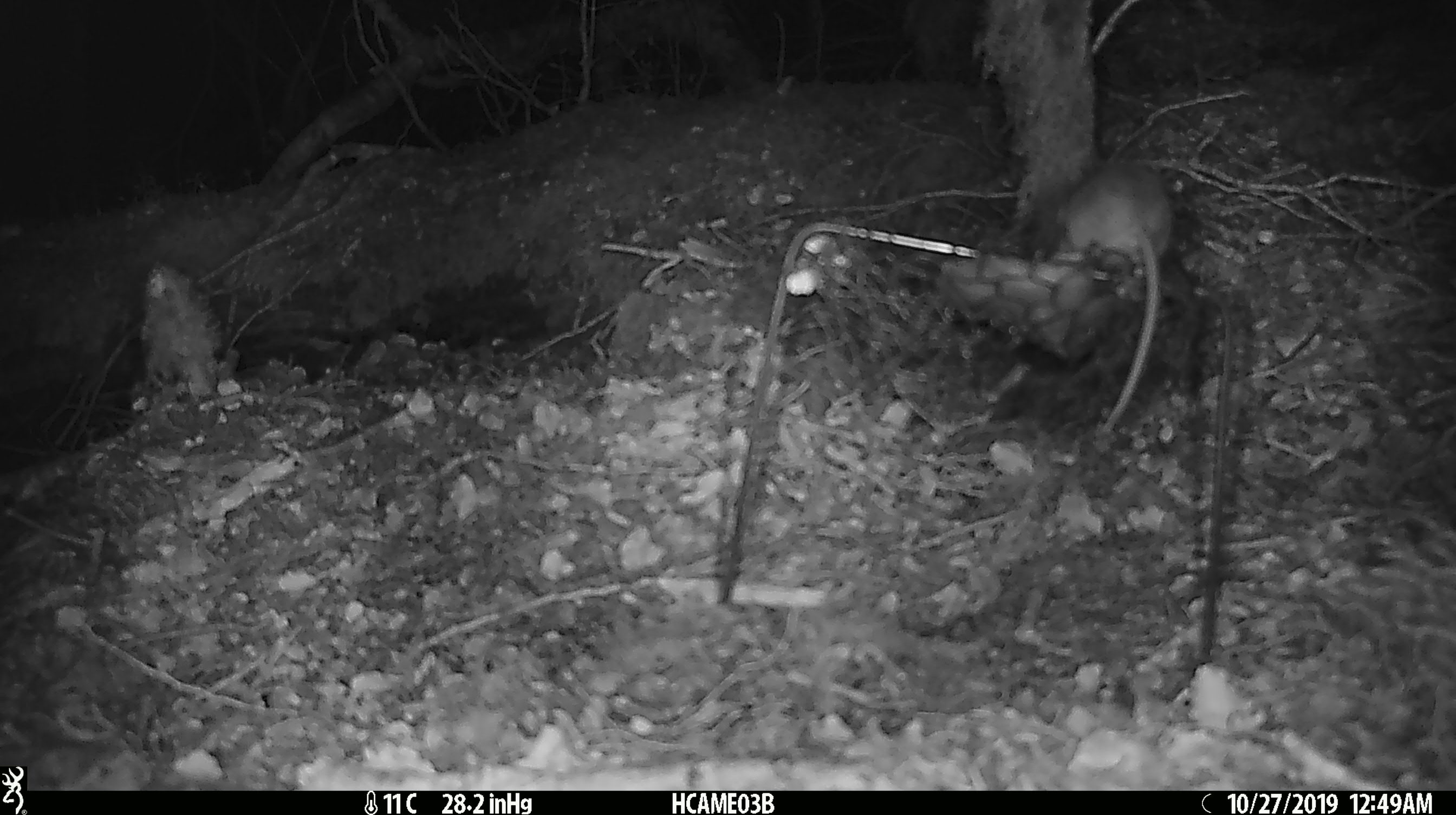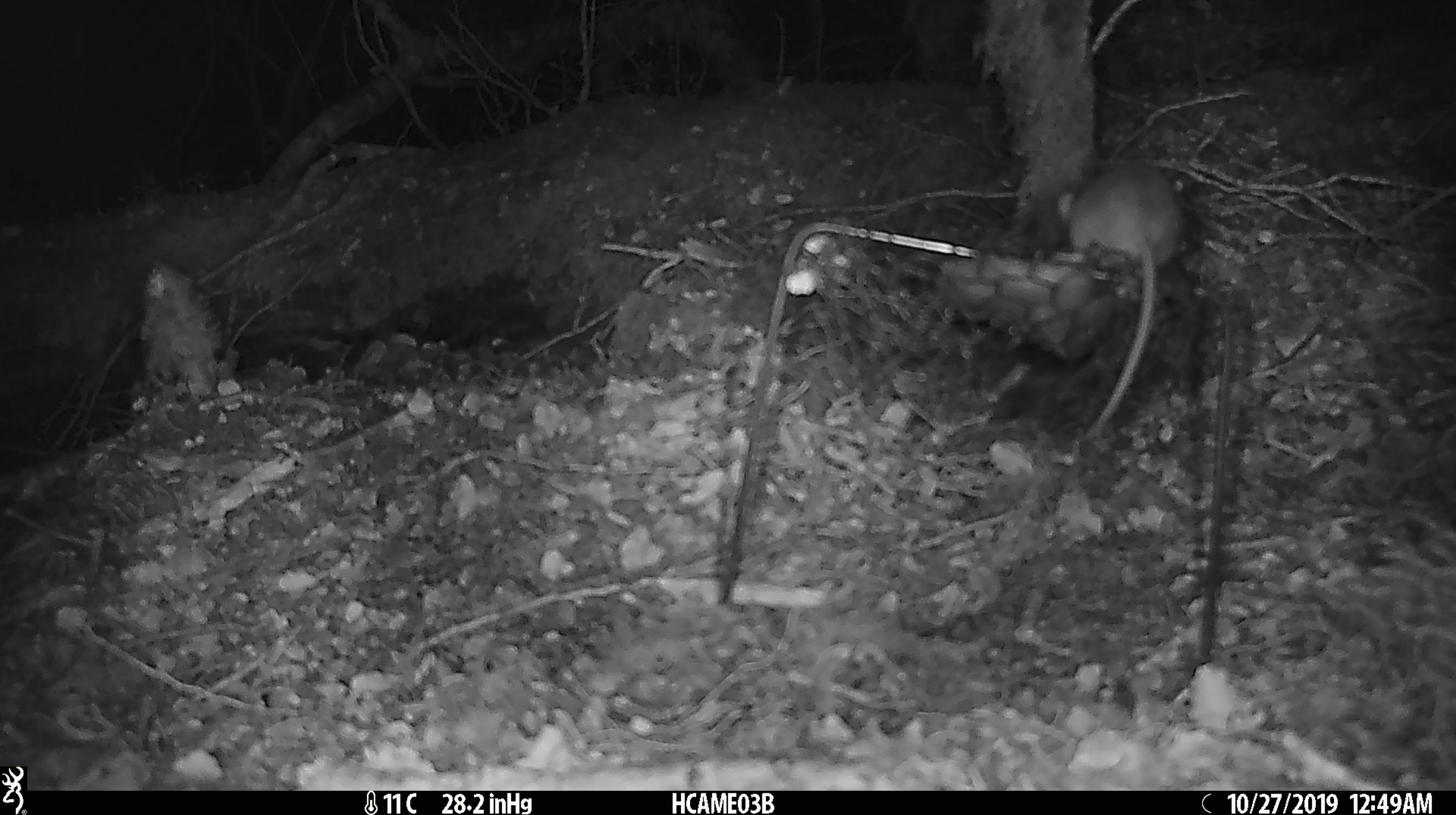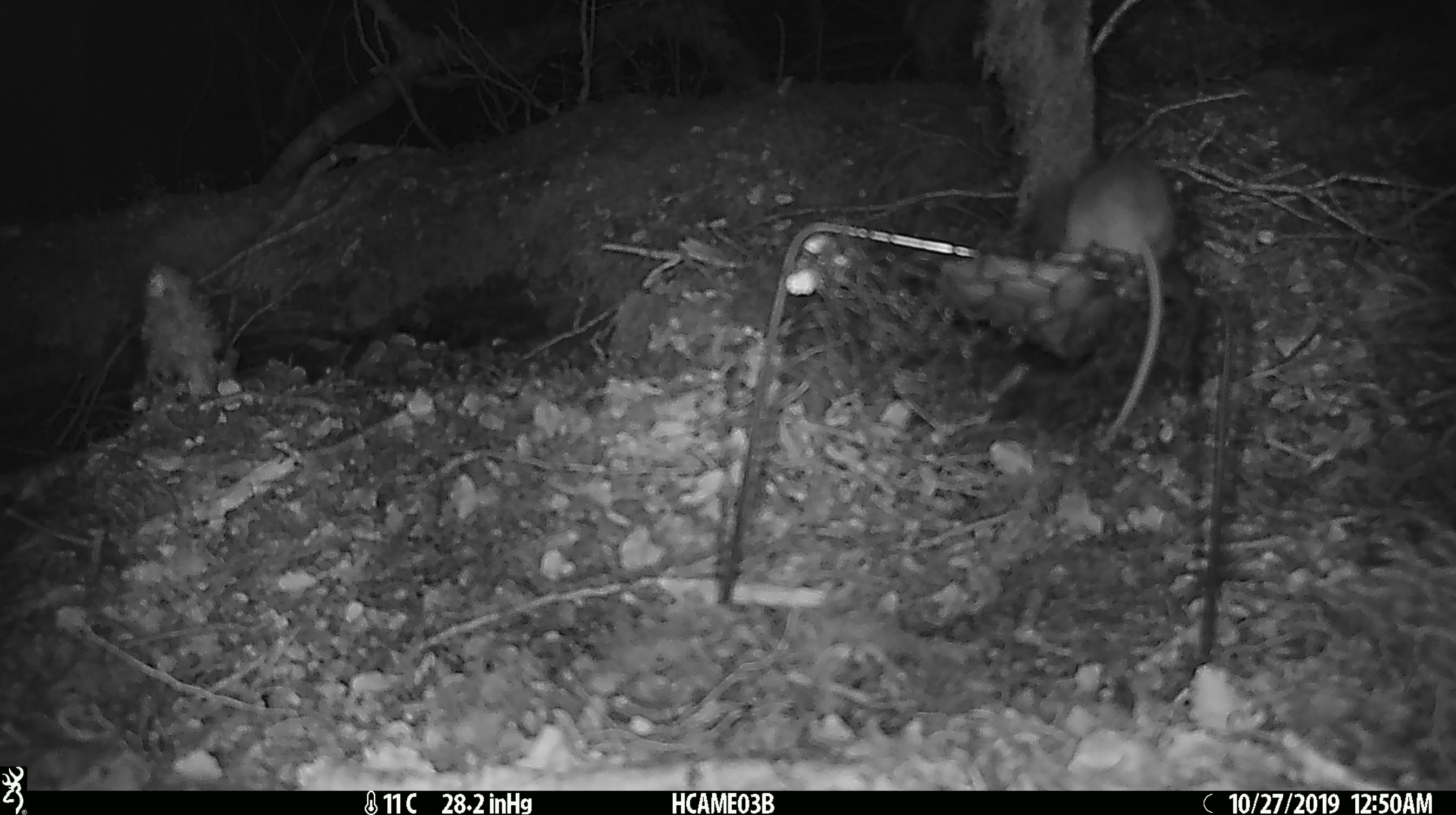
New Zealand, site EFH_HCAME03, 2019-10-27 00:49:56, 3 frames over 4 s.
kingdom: Animalia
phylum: Chordata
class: Mammalia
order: Rodentia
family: Muridae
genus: Mus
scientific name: Mus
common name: mouse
Mouse (Mus).